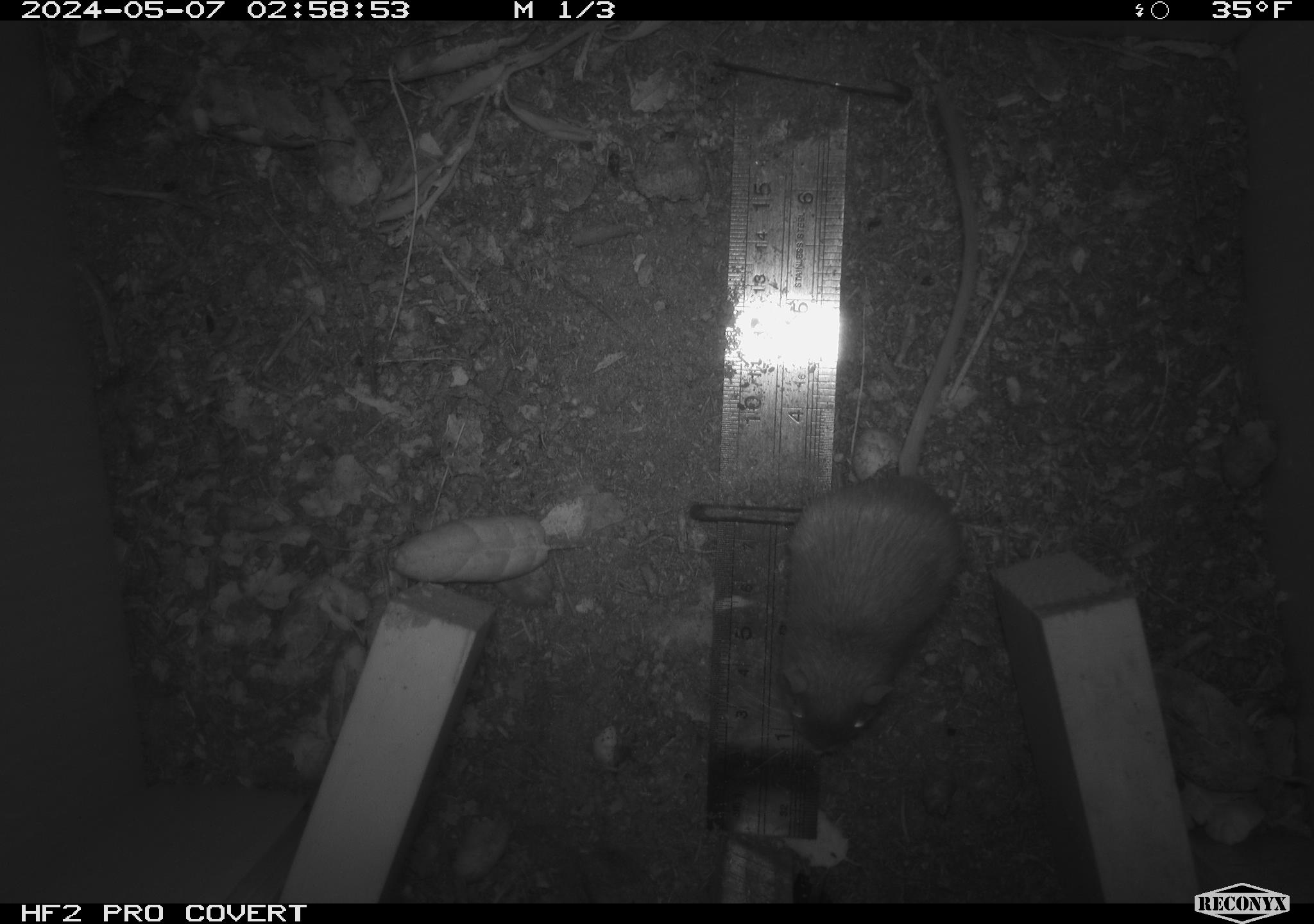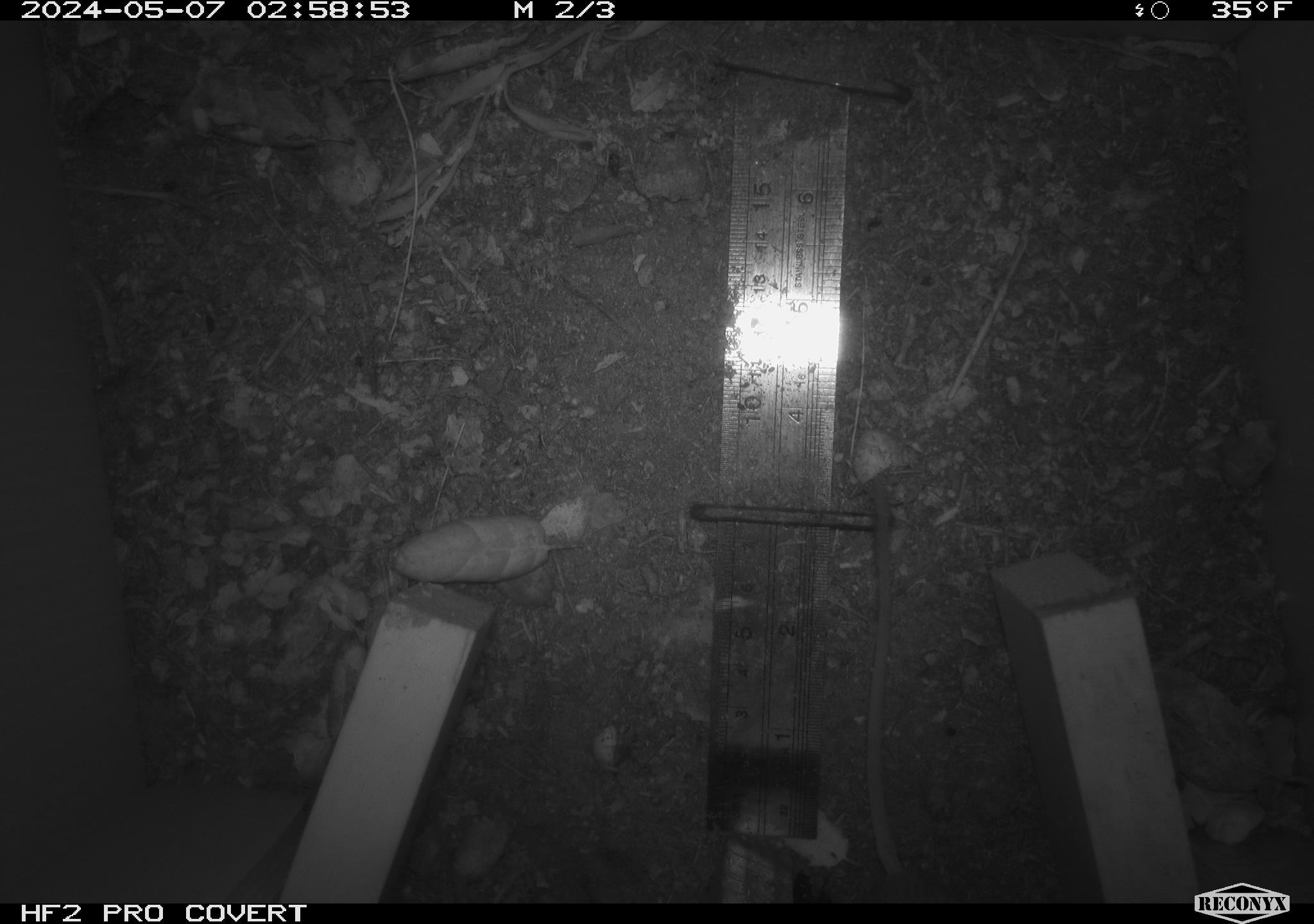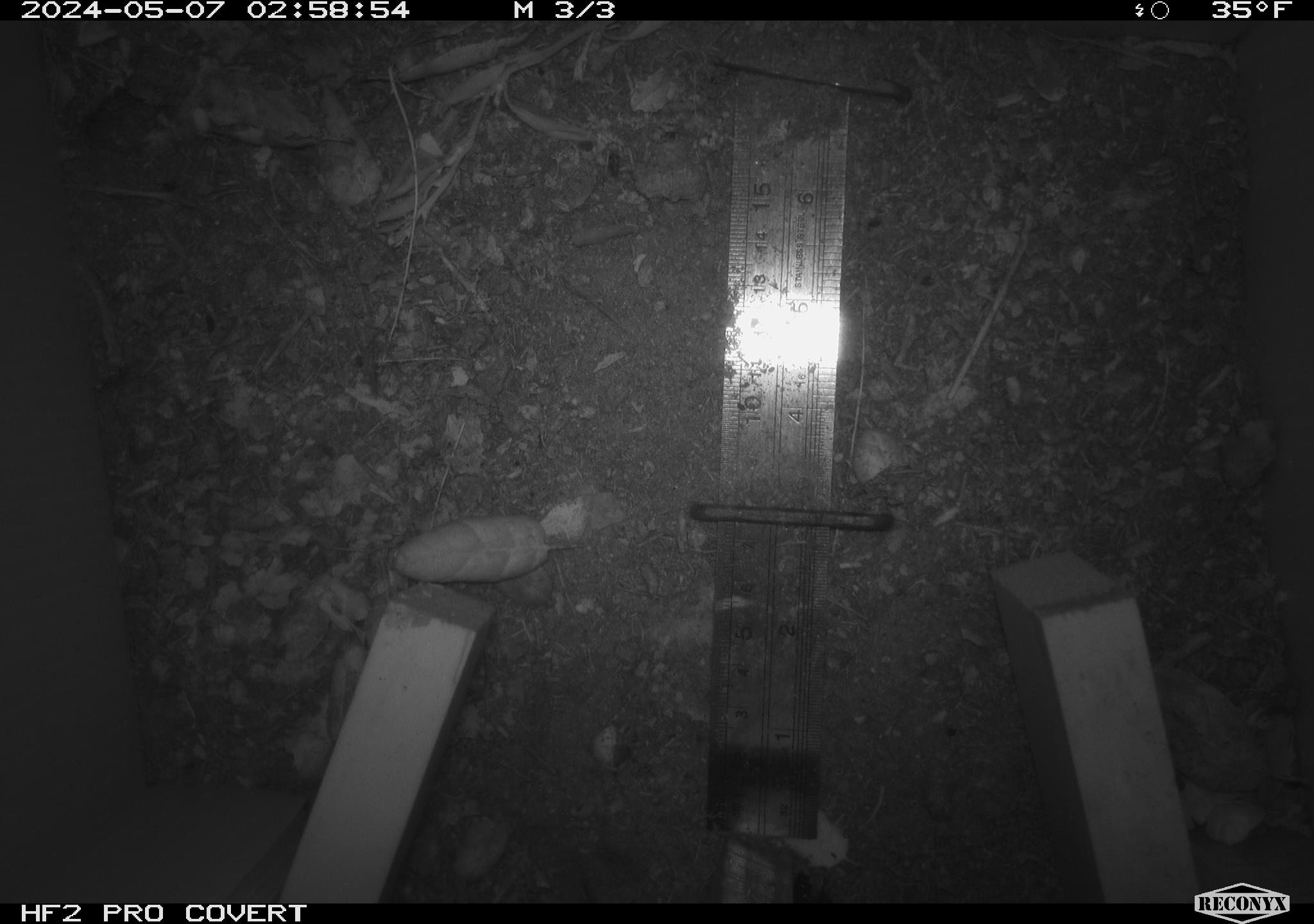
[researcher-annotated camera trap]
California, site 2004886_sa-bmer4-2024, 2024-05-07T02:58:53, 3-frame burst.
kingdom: Animalia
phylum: Chordata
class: Mammalia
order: Rodentia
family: Heteromyidae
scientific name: Heteromyidae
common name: kangaroo rats and pocket mice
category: heteromyidae family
Heteromyidae family (kangaroo rats and pocket mice) (Heteromyidae).